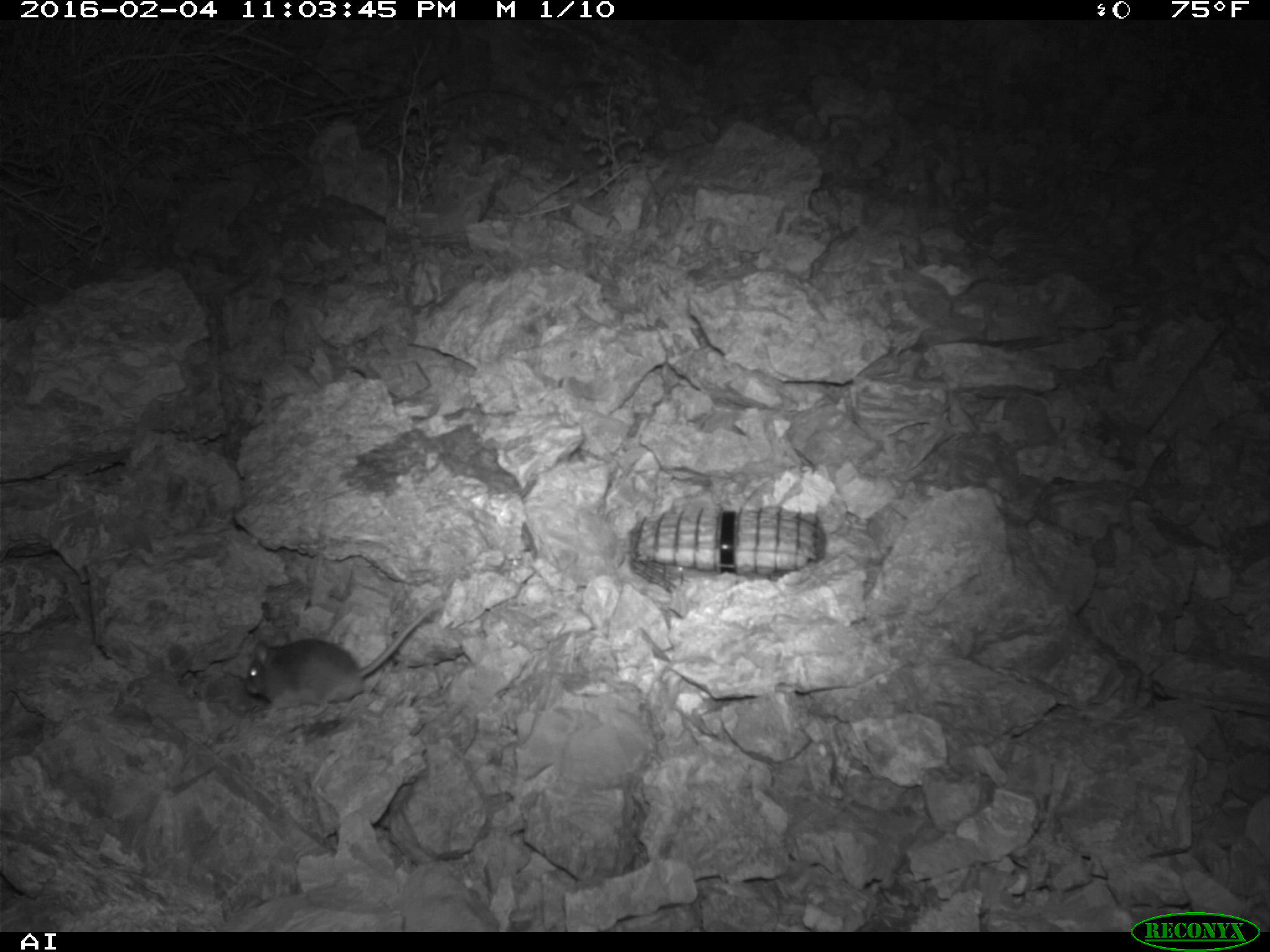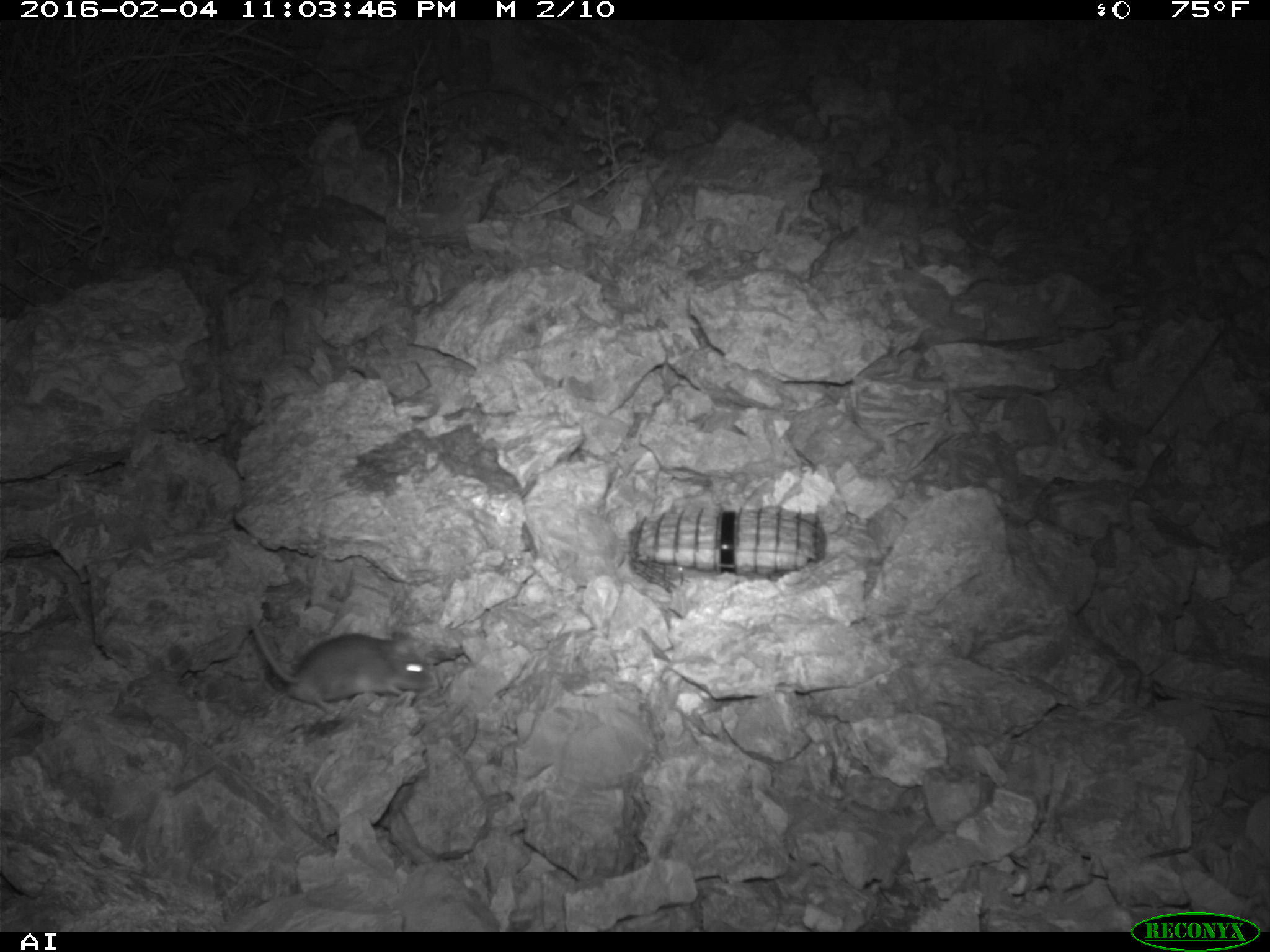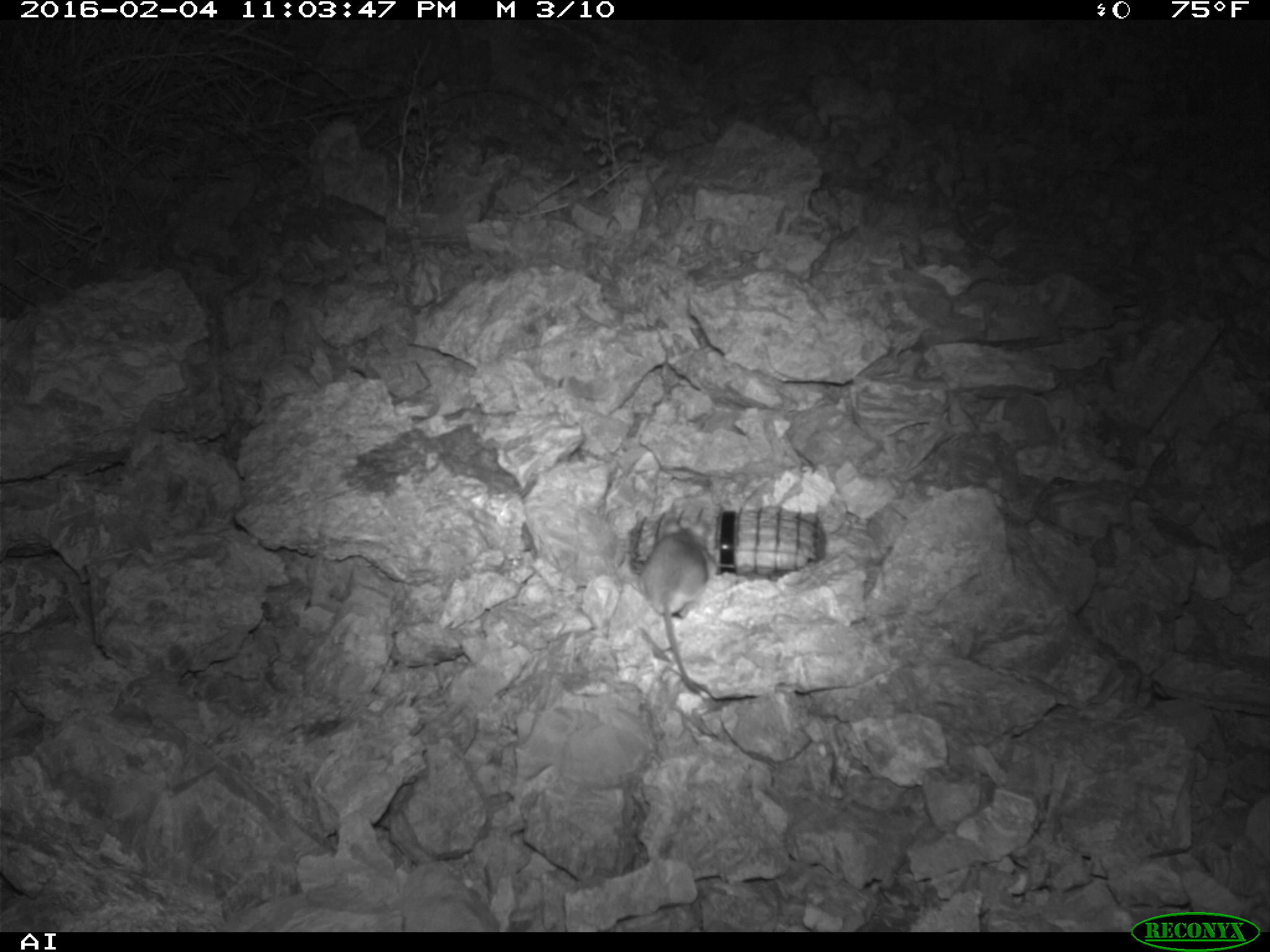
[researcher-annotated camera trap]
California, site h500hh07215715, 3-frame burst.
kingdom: Animalia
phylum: Chordata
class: Mammalia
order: Rodentia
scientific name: Rodentia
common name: rodent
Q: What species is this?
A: Rodent (Rodentia).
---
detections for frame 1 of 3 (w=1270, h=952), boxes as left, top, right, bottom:
rodent: 246, 596, 439, 718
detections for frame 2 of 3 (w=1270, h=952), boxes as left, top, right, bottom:
rodent: 245, 603, 432, 713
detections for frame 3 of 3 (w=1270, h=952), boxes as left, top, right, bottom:
rodent: 631, 505, 714, 693